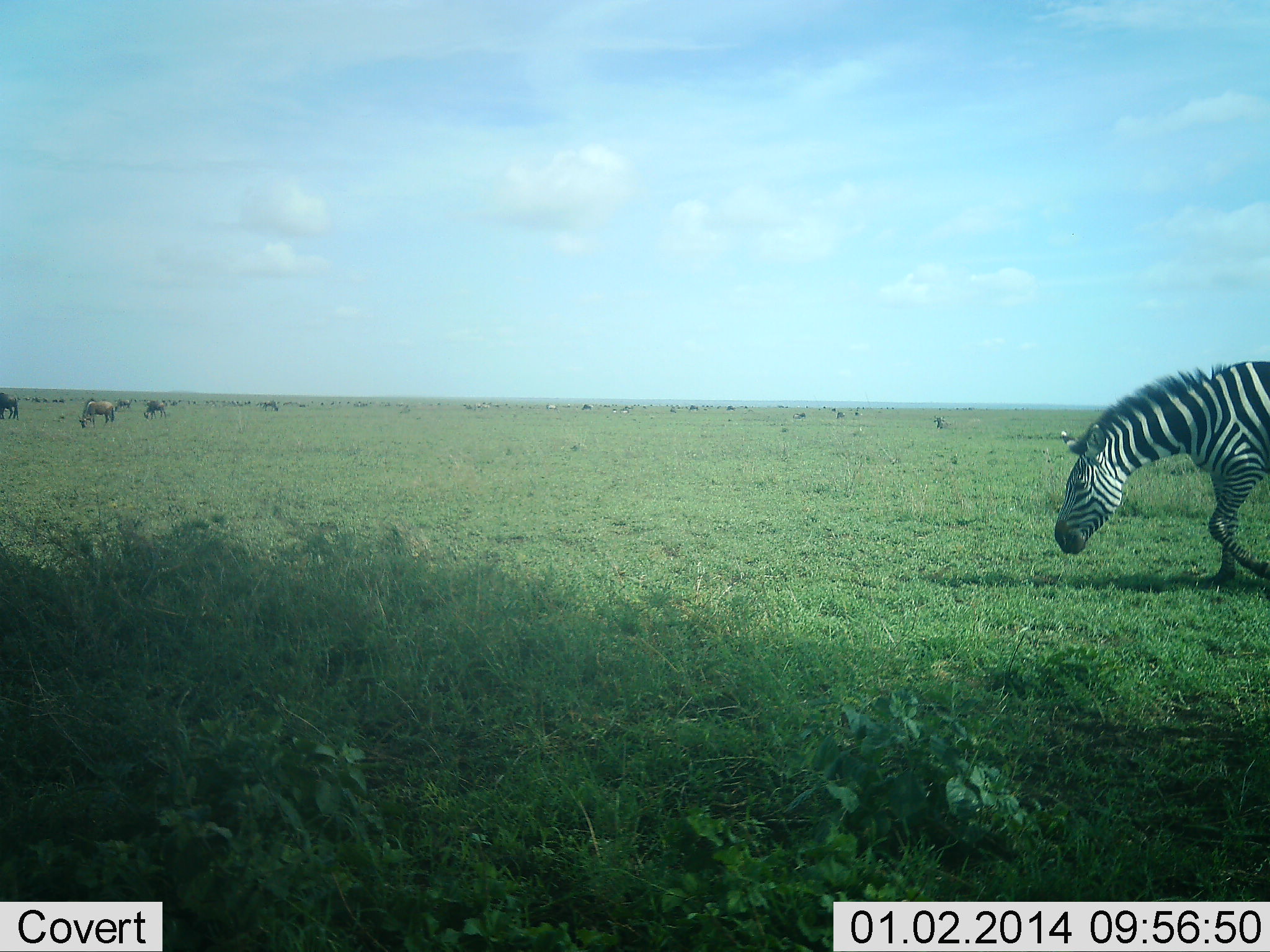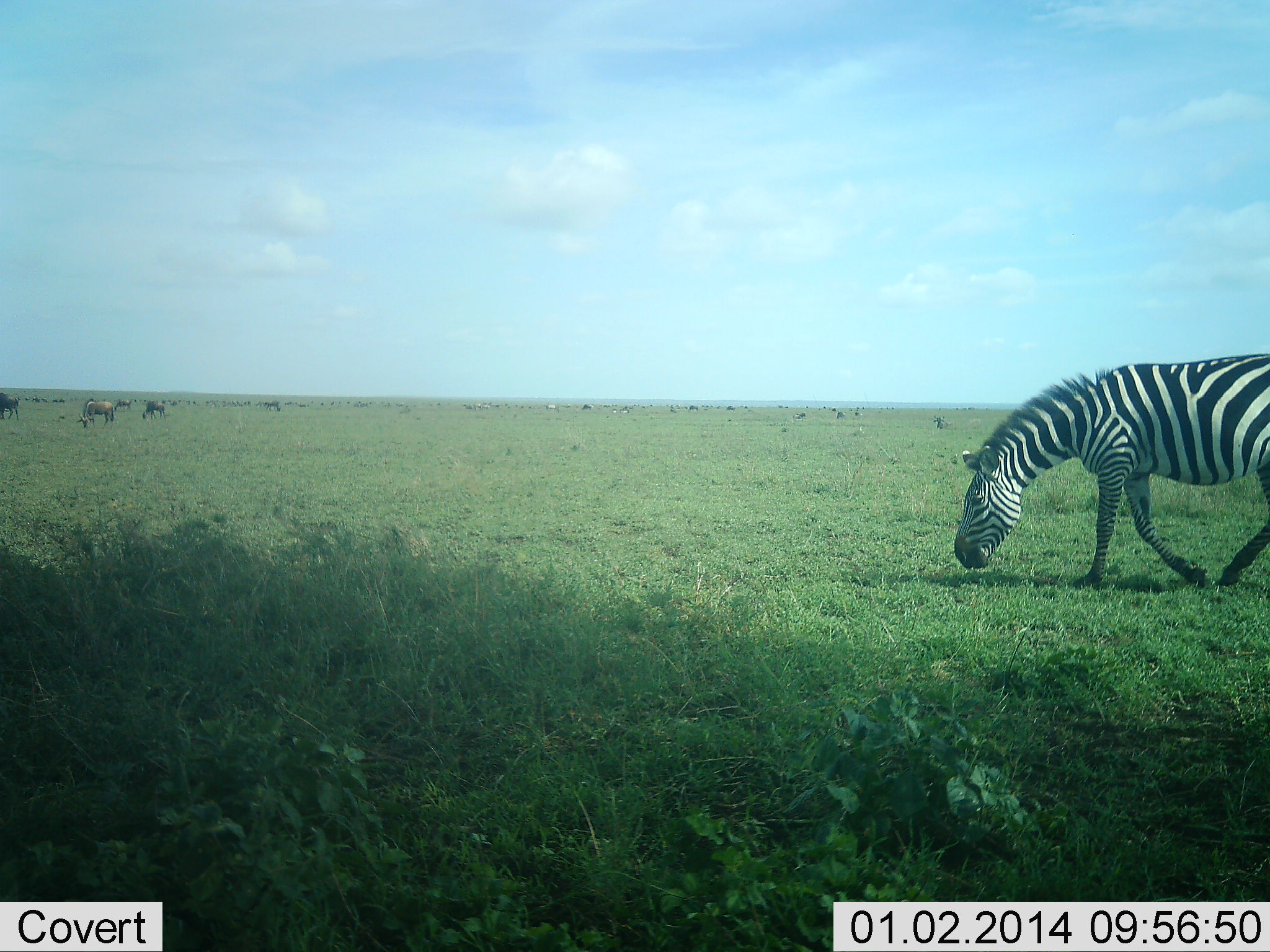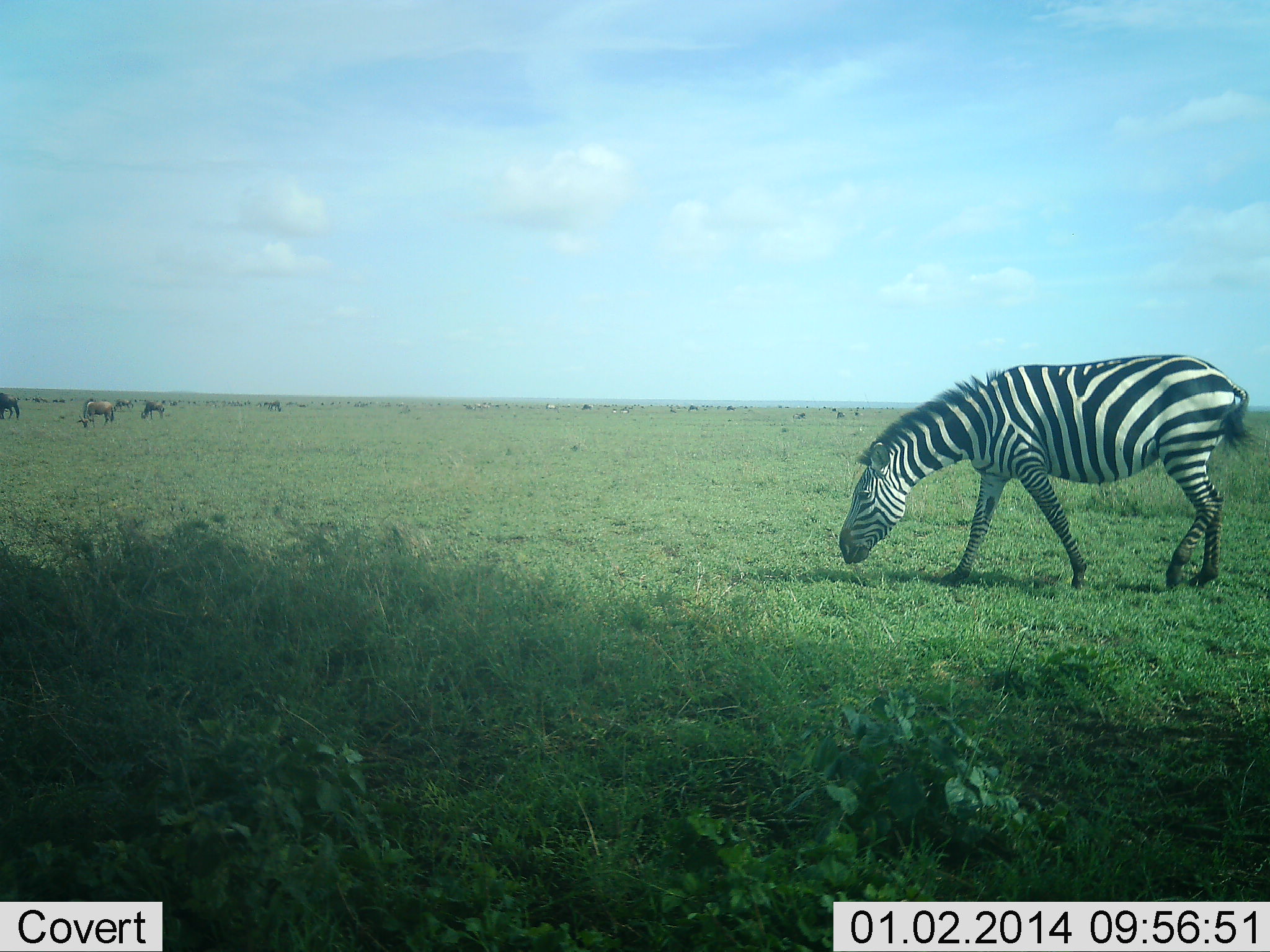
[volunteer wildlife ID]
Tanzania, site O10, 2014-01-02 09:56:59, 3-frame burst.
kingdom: Animalia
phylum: Chordata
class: Mammalia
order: Artiodactyla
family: Bovidae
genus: Connochaetes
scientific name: Connochaetes taurinus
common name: blue wildebeest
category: wildebeest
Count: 11-50.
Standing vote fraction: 50%.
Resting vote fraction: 10%.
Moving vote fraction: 20%.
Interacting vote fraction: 0%.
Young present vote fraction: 0%.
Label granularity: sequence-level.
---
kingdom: Animalia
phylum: Chordata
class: Mammalia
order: Perissodactyla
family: Equidae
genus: Equus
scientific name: Equus quagga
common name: plains zebra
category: zebra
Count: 1.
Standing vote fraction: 14%.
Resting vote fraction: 0%.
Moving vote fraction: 93%.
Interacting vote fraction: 0%.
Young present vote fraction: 0%.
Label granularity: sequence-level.